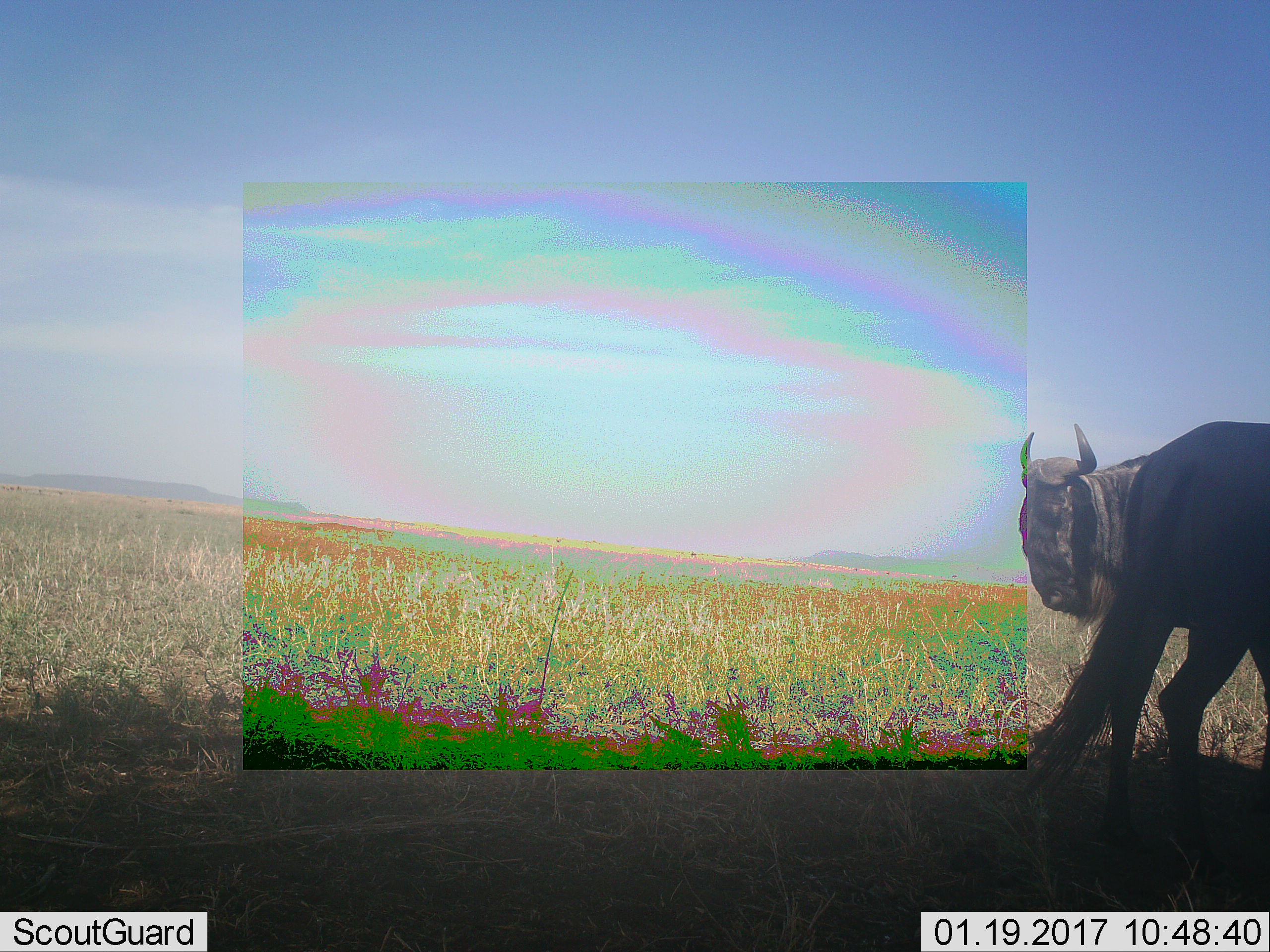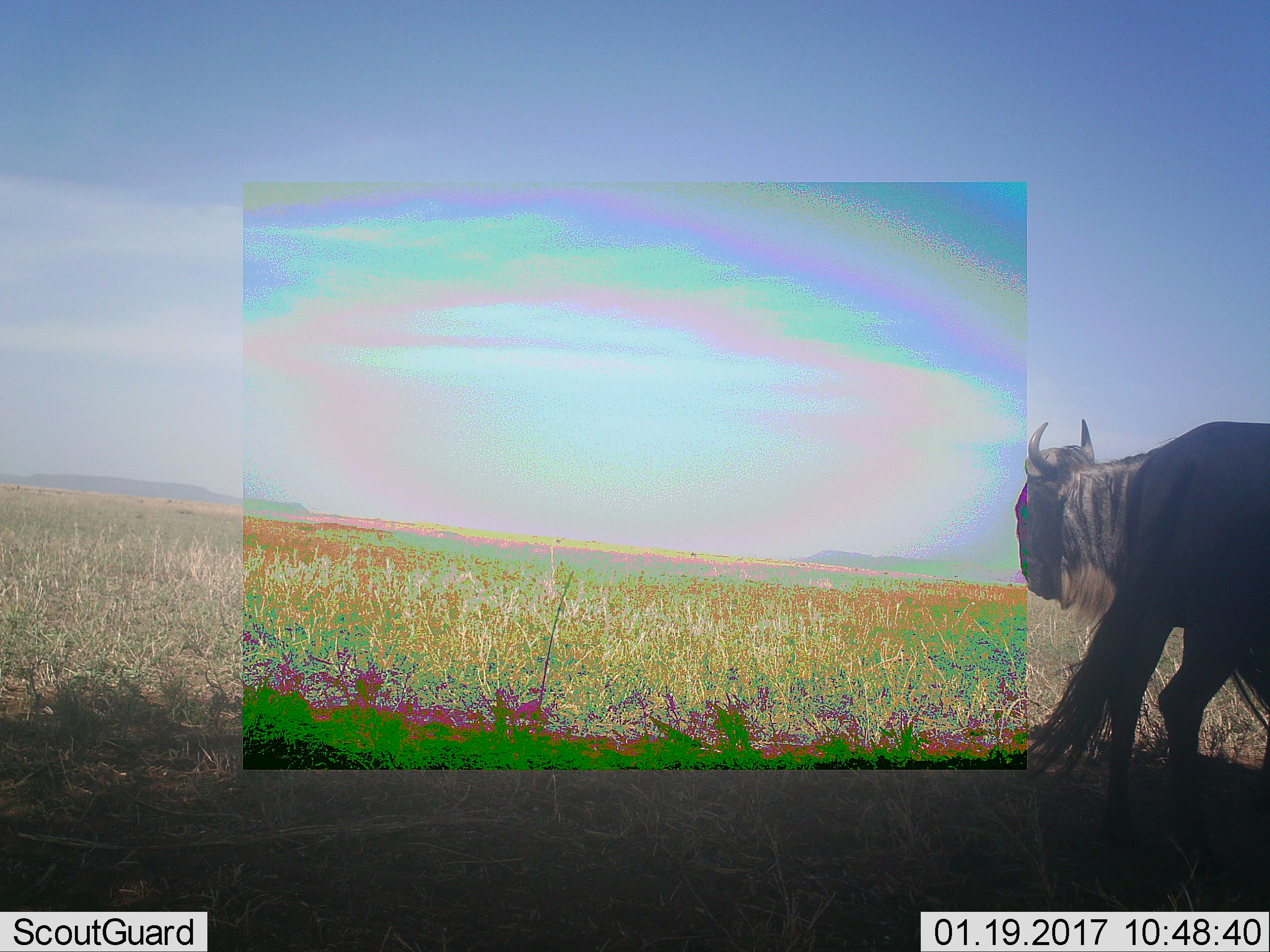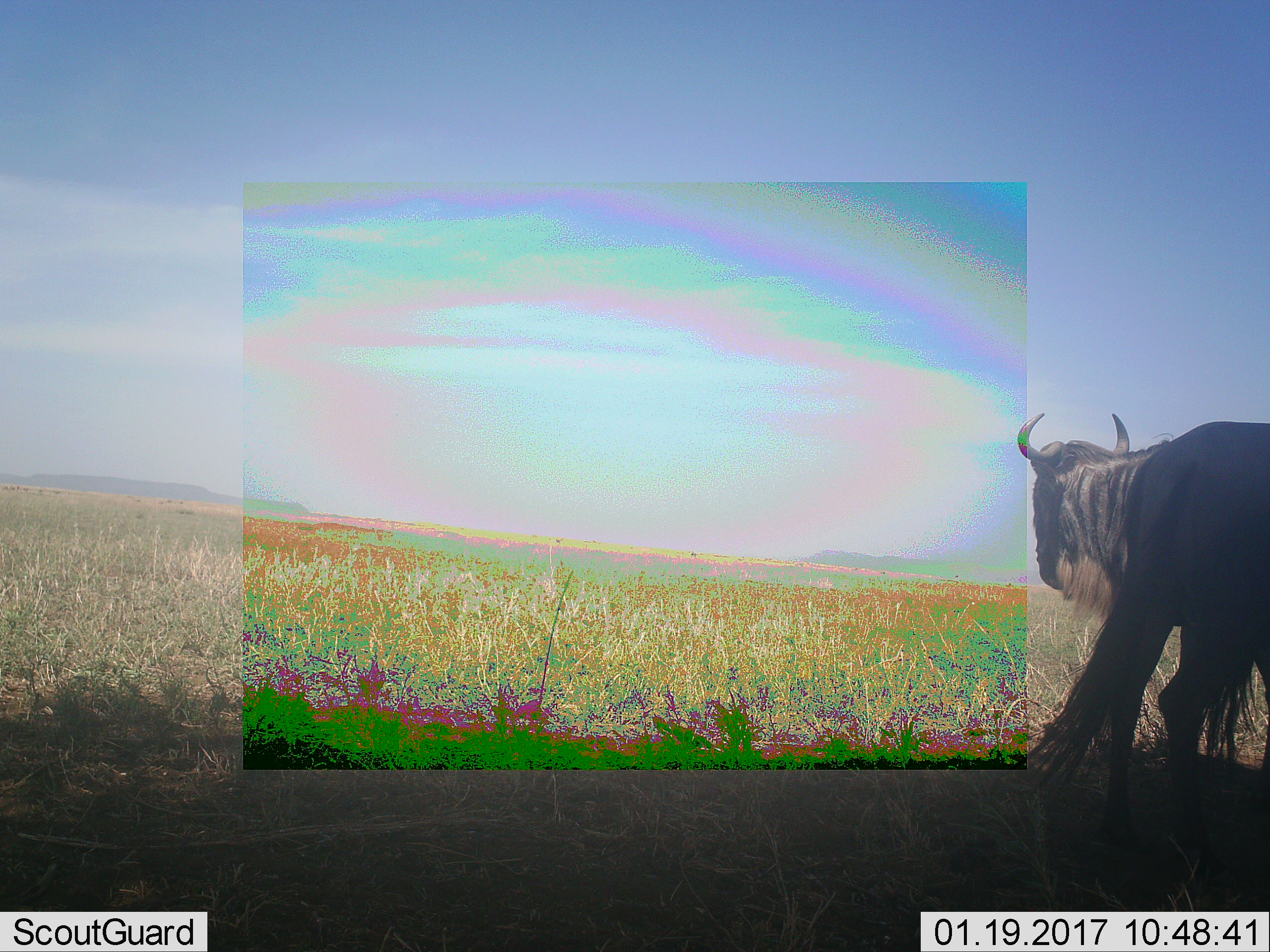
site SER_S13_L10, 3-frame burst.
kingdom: Animalia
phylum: Chordata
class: Mammalia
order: Artiodactyla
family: Bovidae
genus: Connochaetes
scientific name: Connochaetes taurinus taurinus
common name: blue wildebeest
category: wildebeestblue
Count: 2.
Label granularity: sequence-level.